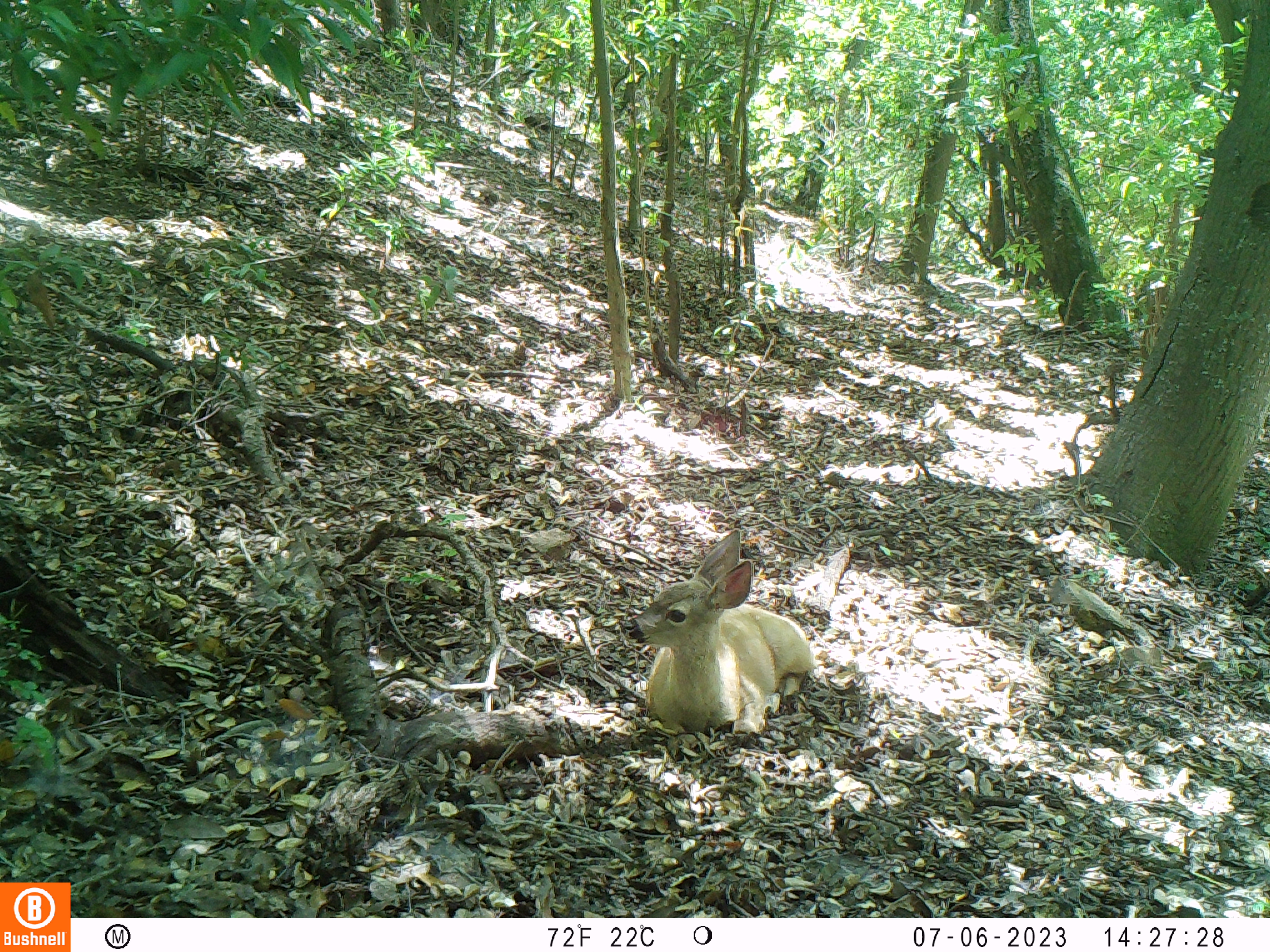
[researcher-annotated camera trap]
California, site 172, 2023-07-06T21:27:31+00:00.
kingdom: Animalia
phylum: Chordata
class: Mammalia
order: Artiodactyla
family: Cervidae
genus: Odocoileus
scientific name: Odocoileus hemionus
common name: mule deer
Mule deer (Odocoileus hemionus).